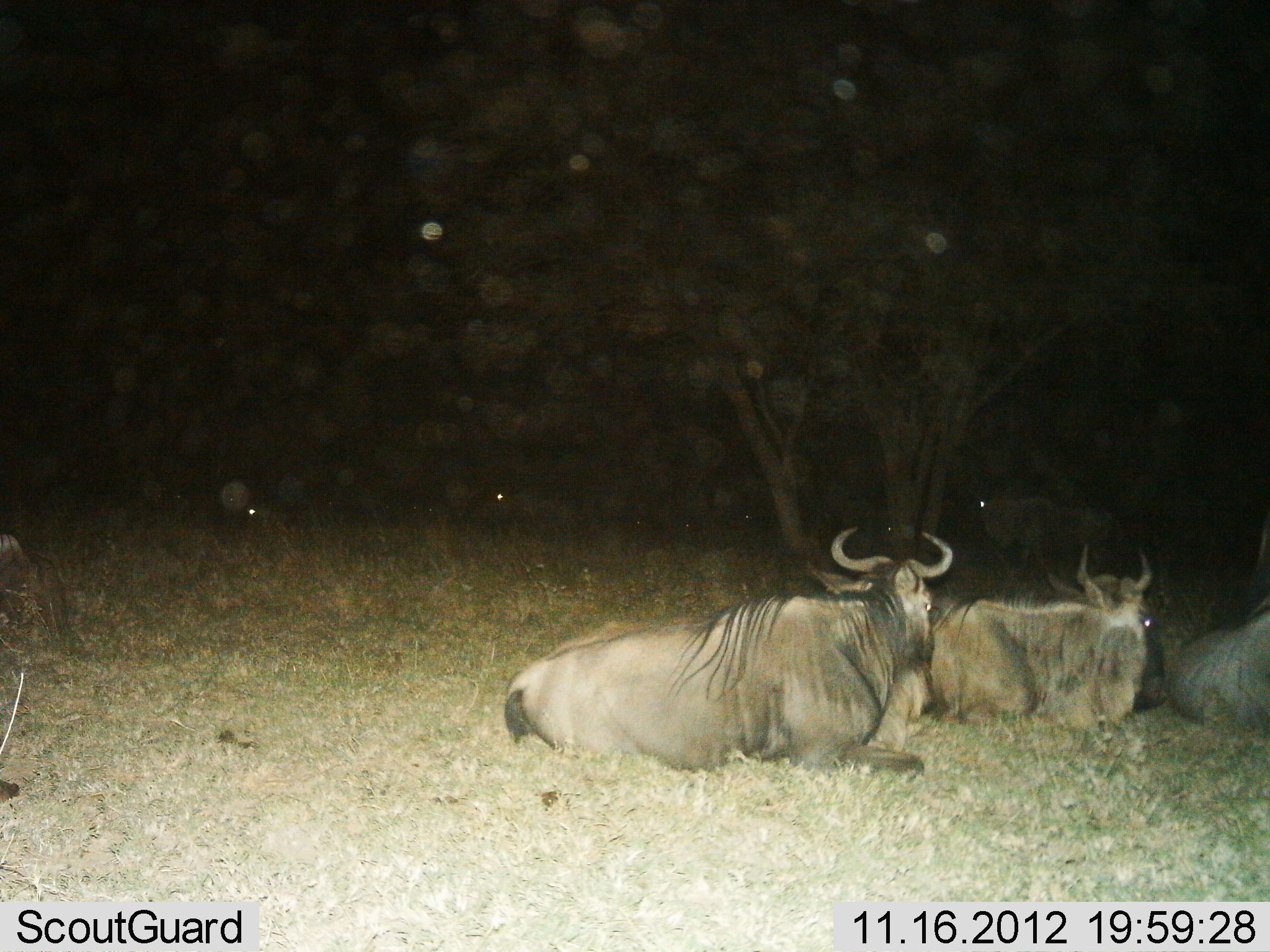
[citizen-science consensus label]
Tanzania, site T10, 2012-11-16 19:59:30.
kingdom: Animalia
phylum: Chordata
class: Mammalia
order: Artiodactyla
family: Bovidae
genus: Connochaetes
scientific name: Connochaetes taurinus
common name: blue wildebeest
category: wildebeest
Wildebeest (blue wildebeest) (Connochaetes taurinus), count 3. Behavior (volunteer vote fractions): standing 10%, resting 100%, moving 10%, interacting 0%. Young present (vote fraction): 0%. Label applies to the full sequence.